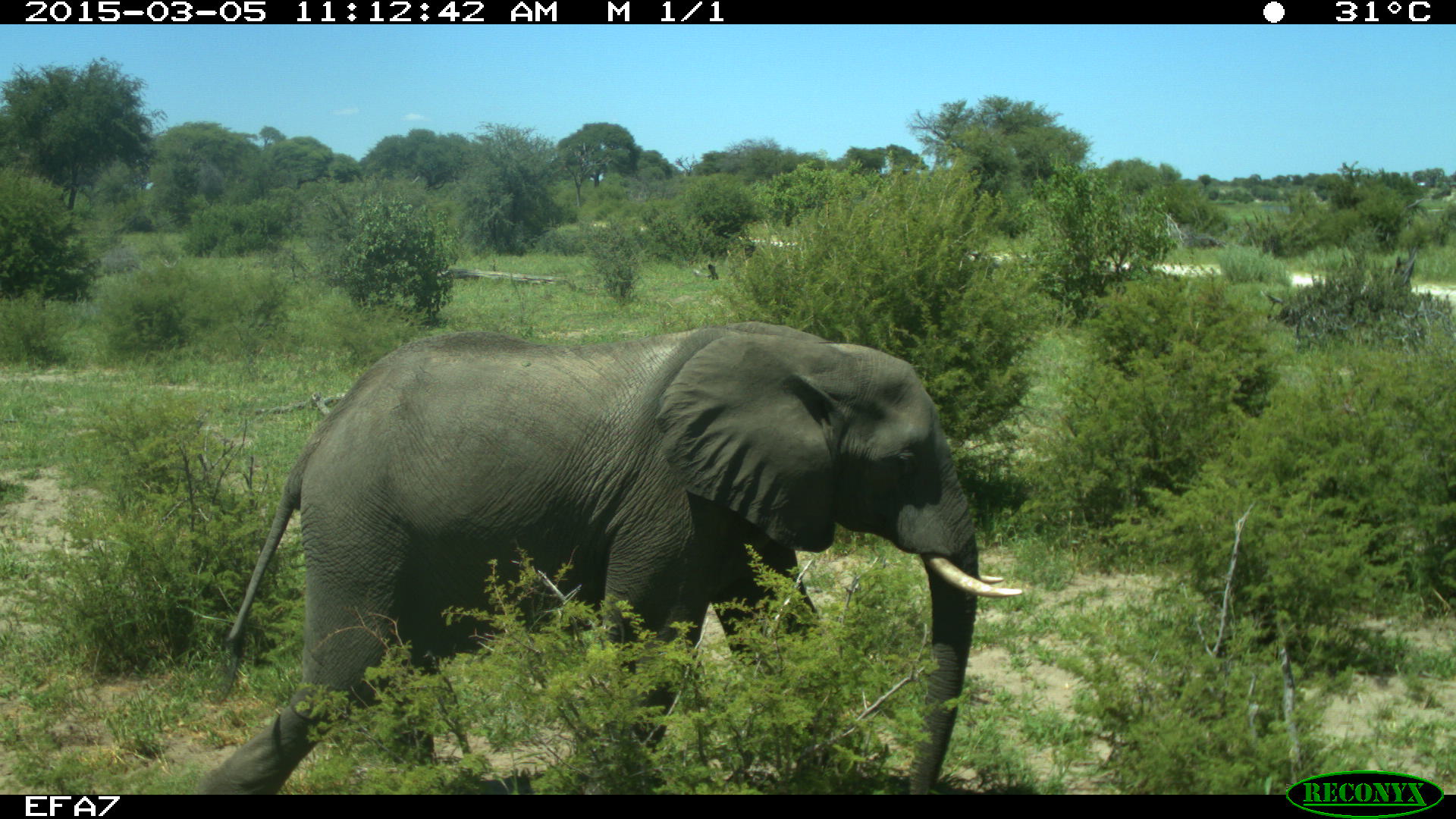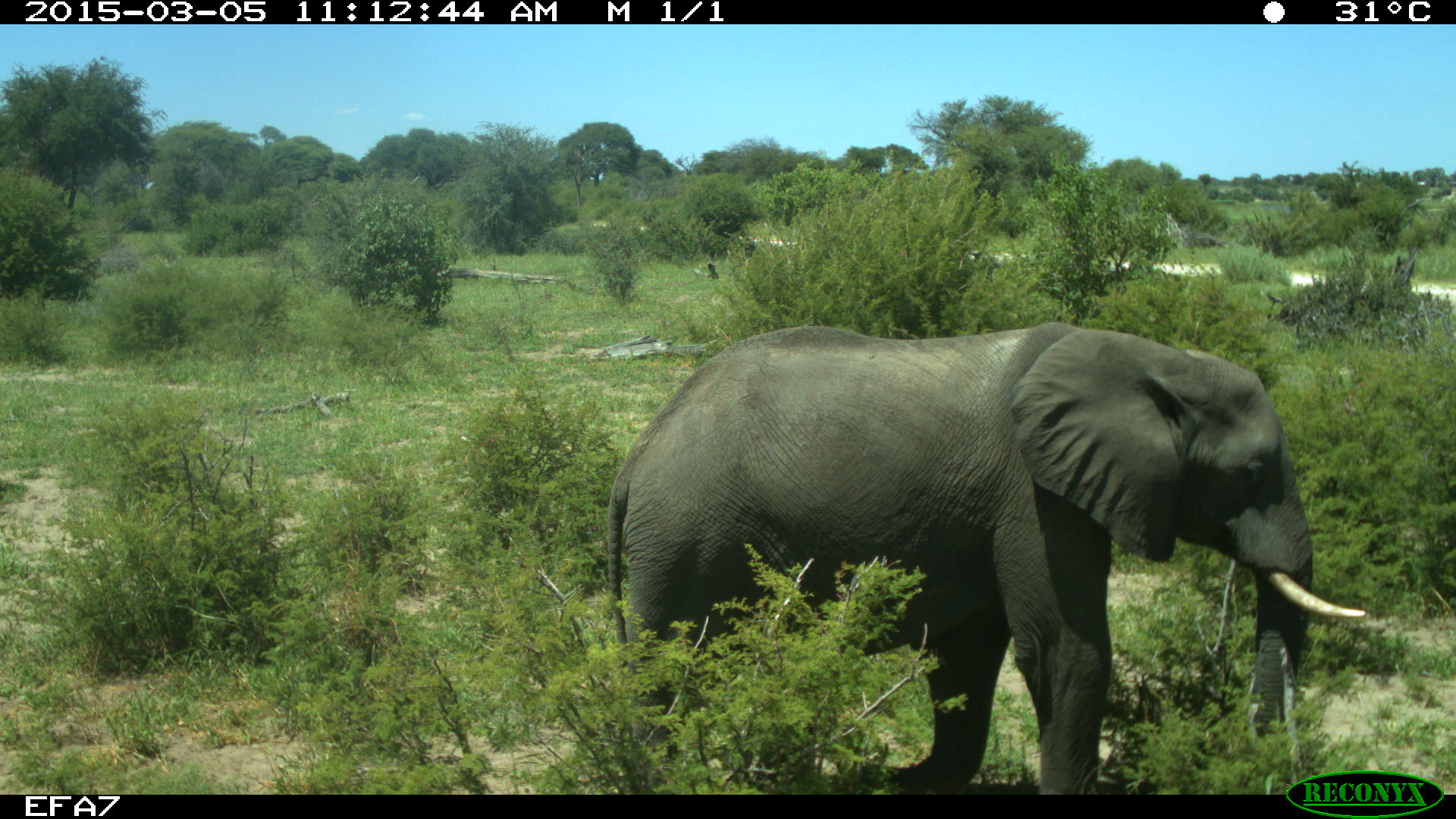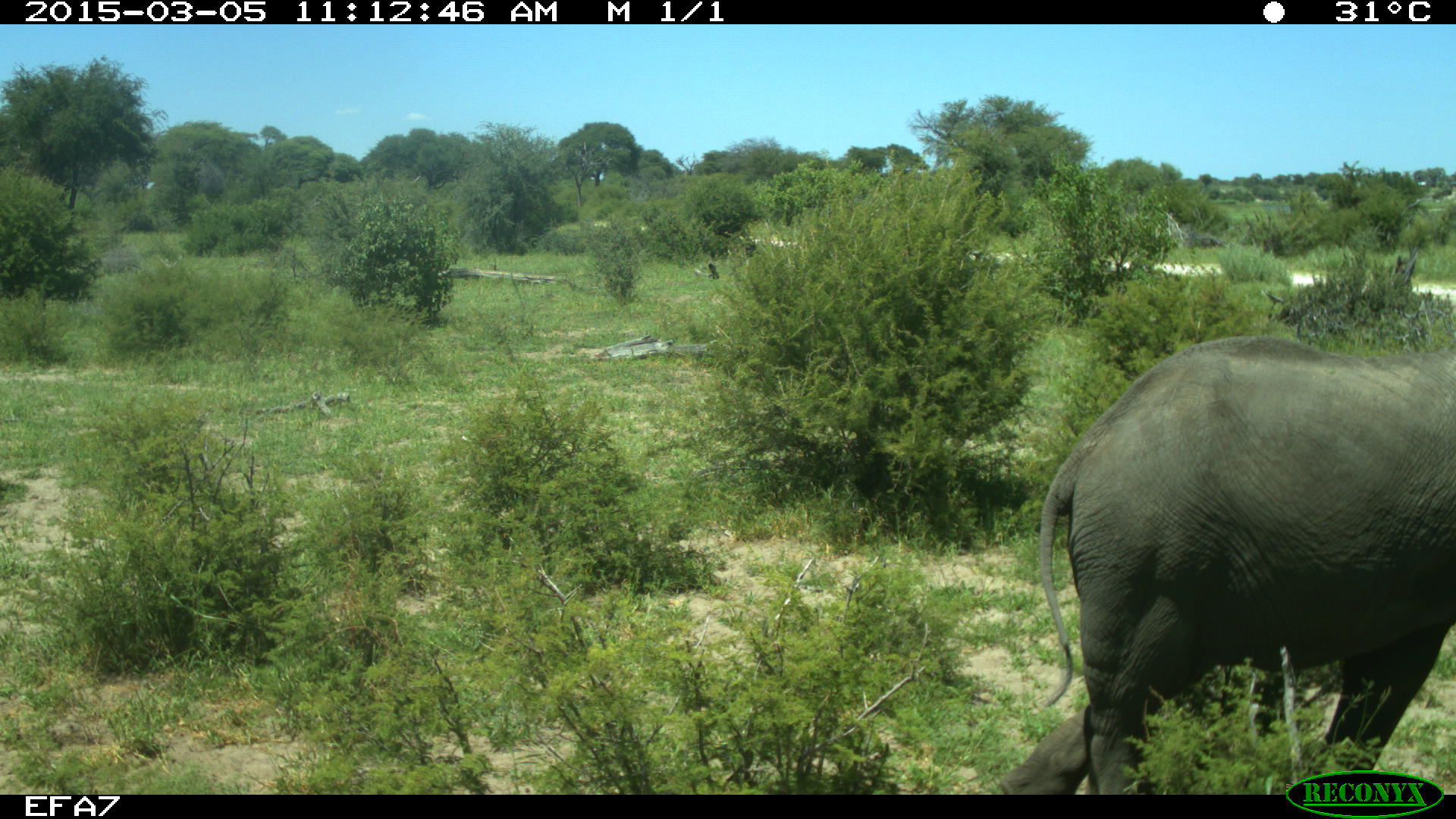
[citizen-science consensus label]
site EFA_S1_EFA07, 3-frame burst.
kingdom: Animalia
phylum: Chordata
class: Mammalia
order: Proboscidea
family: Elephantidae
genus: Loxodonta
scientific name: Loxodonta africana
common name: african bush elephant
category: elephant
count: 1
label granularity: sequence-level